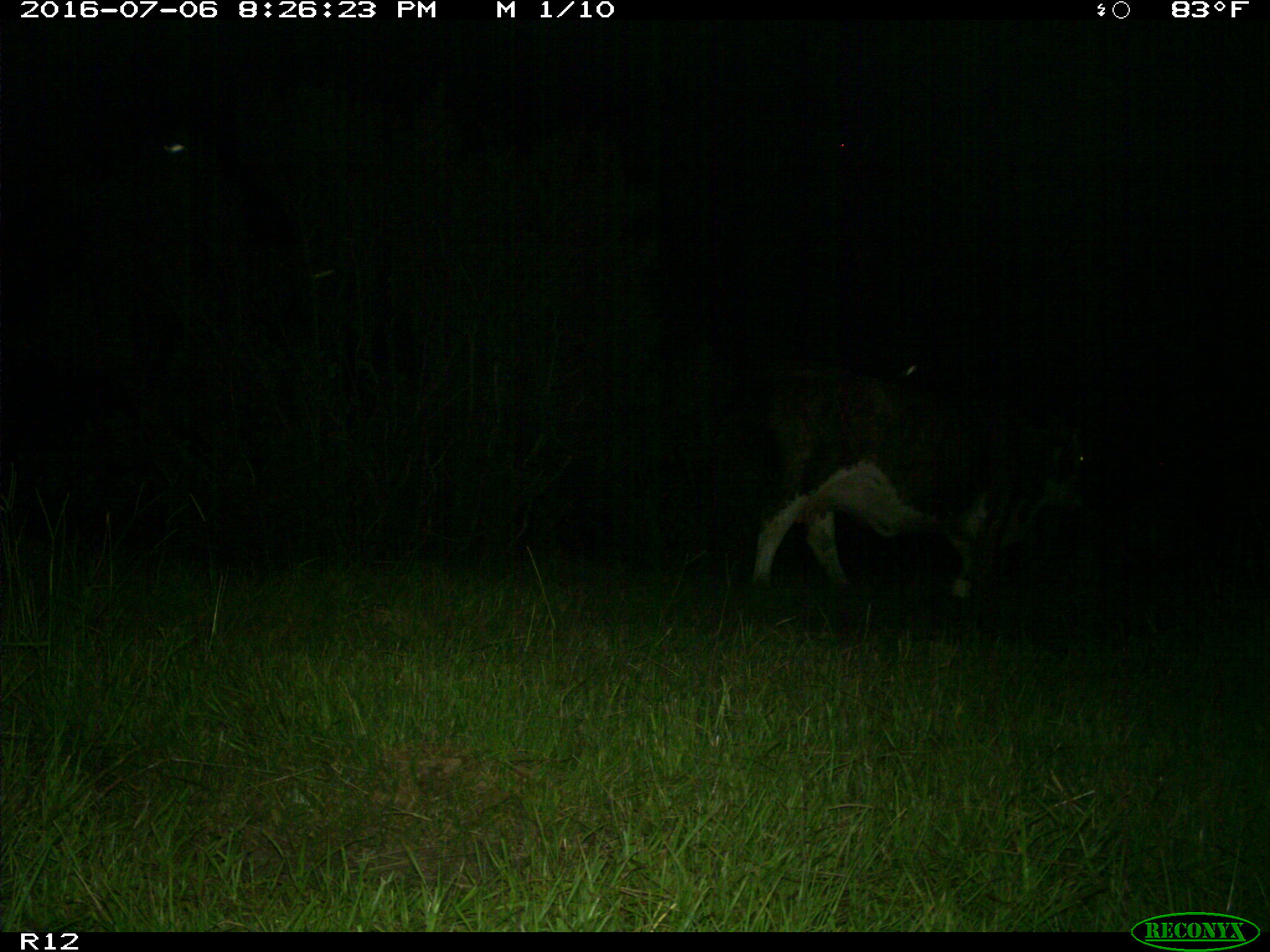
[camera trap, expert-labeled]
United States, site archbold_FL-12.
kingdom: Animalia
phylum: Chordata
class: Mammalia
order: Artiodactyla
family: Bovidae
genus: Bos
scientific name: Bos taurus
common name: domestic cow